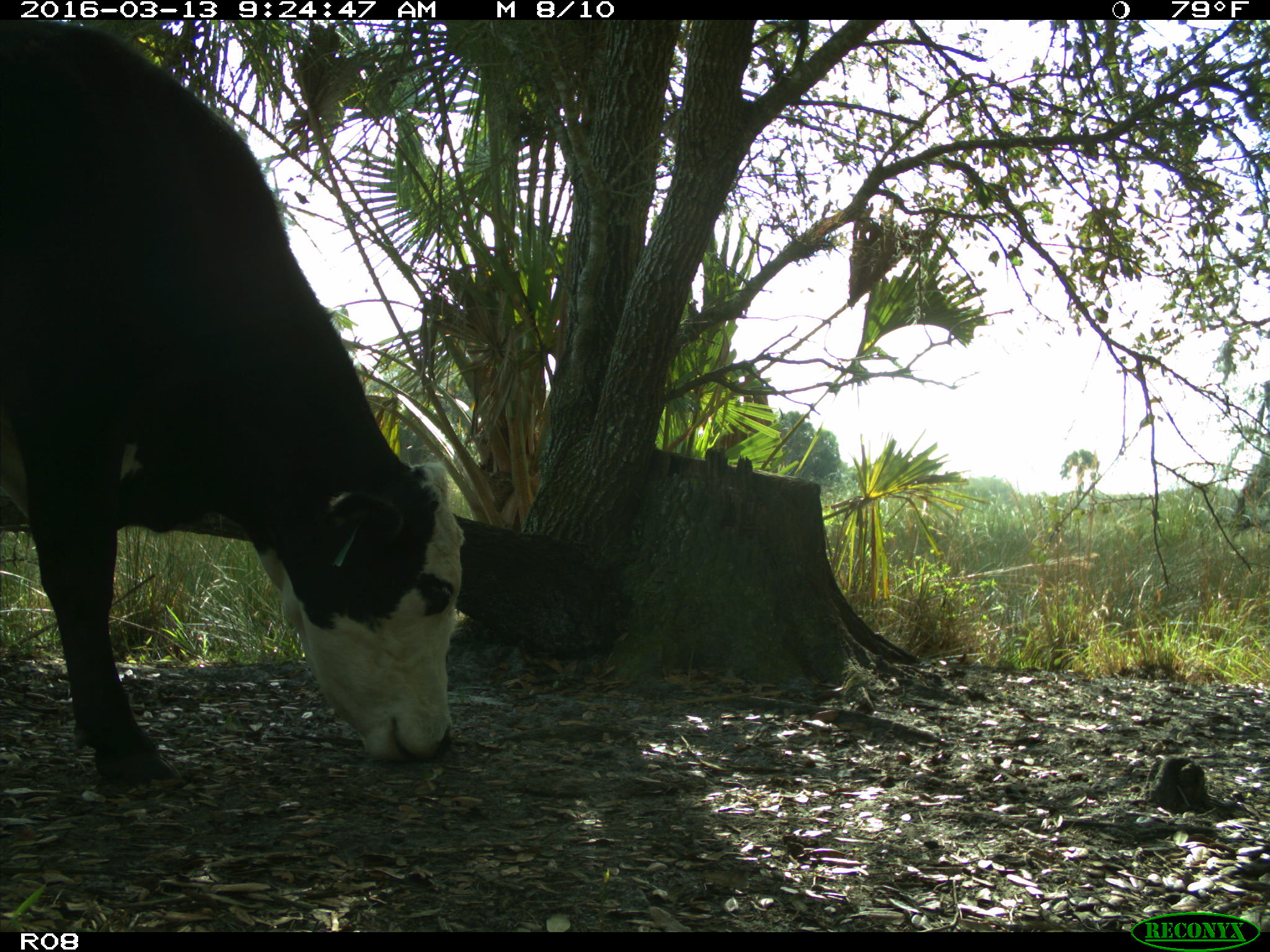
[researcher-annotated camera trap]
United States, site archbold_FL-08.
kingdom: Animalia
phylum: Chordata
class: Mammalia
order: Artiodactyla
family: Bovidae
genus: Bos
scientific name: Bos taurus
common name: domestic cow